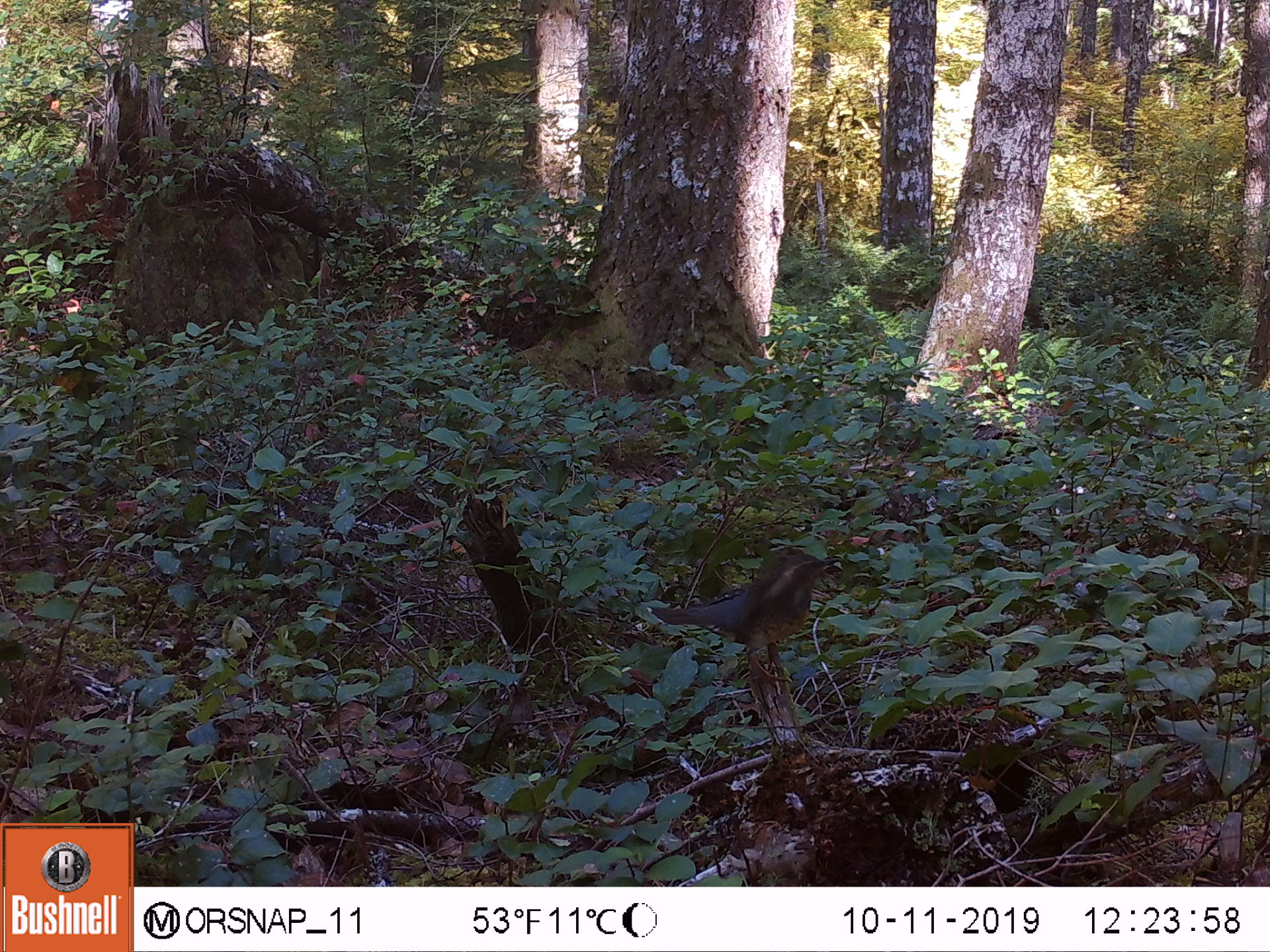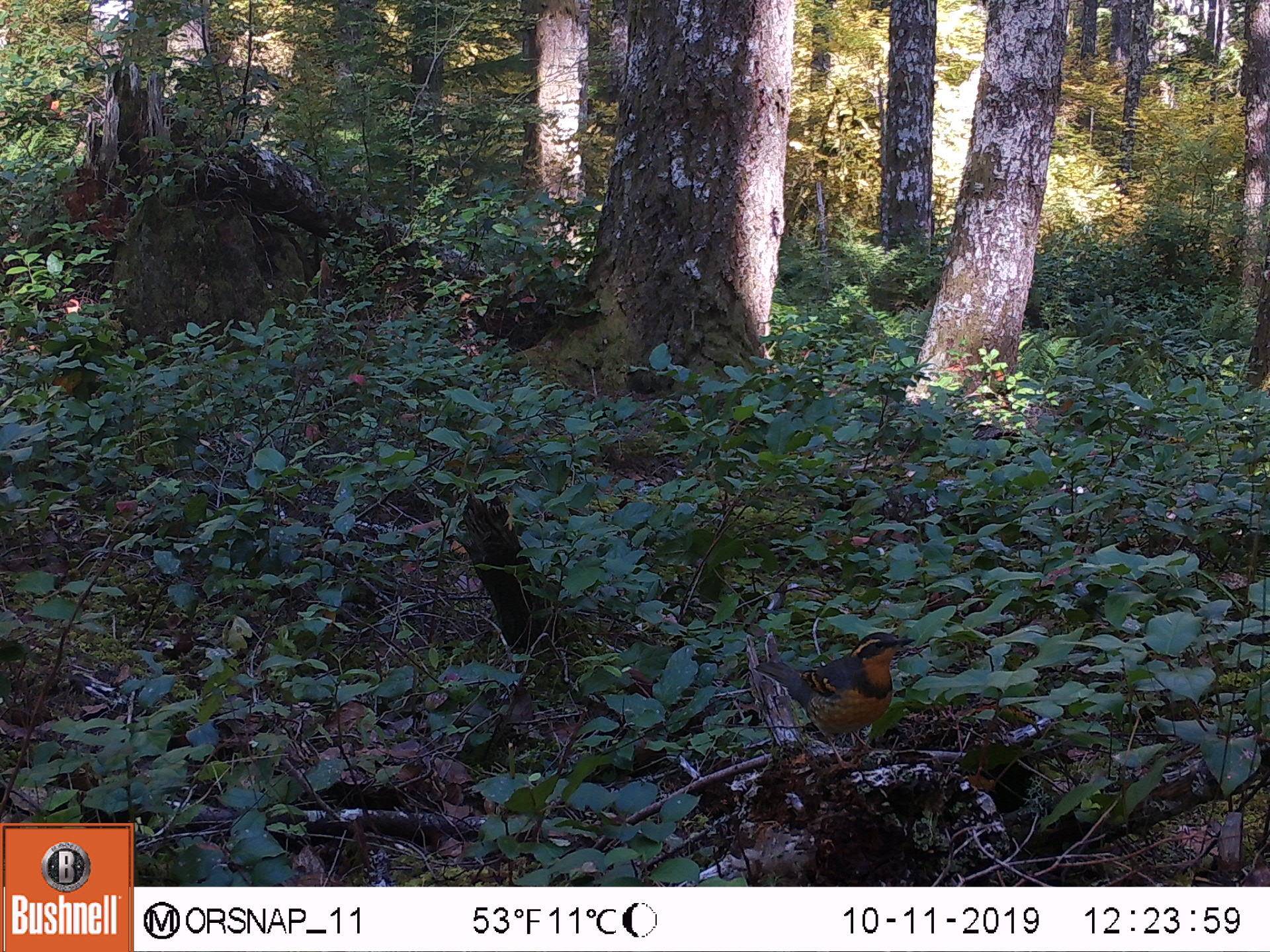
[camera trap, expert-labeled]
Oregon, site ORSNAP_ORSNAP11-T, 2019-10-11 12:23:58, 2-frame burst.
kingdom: Animalia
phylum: Chordata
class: Aves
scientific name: Aves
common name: bird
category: other bird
Other bird (bird) (Aves).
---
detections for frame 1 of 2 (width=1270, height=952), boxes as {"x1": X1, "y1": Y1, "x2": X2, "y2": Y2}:
other bird: {"x1": 625, "y1": 524, "x2": 848, "y2": 723}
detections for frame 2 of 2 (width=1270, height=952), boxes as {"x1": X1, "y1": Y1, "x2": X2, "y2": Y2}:
other bird: {"x1": 744, "y1": 618, "x2": 923, "y2": 780}